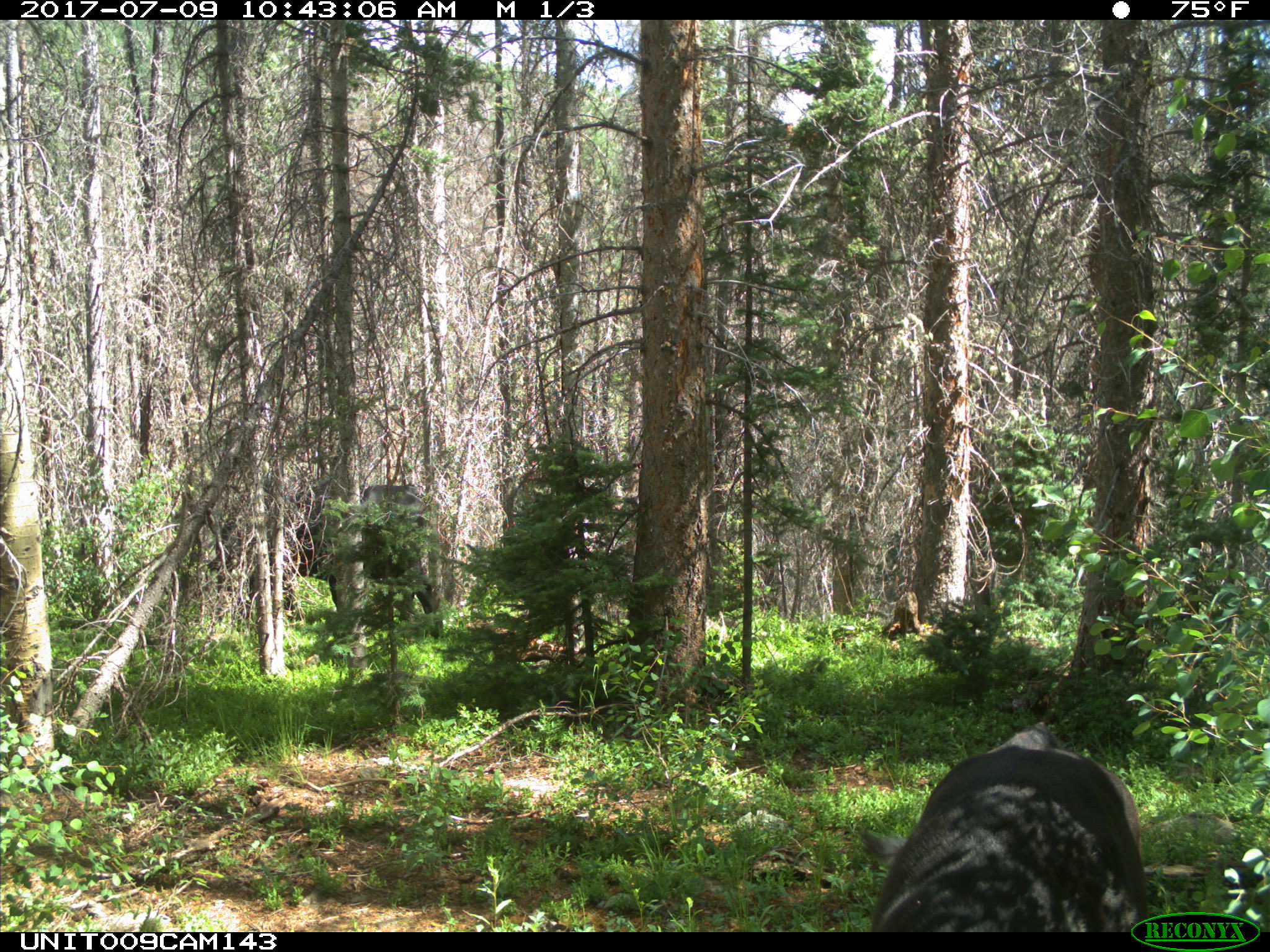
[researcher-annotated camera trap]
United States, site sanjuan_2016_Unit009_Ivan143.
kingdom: Animalia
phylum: Chordata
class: Mammalia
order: Artiodactyla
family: Bovidae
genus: Bos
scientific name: Bos taurus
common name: domestic cow